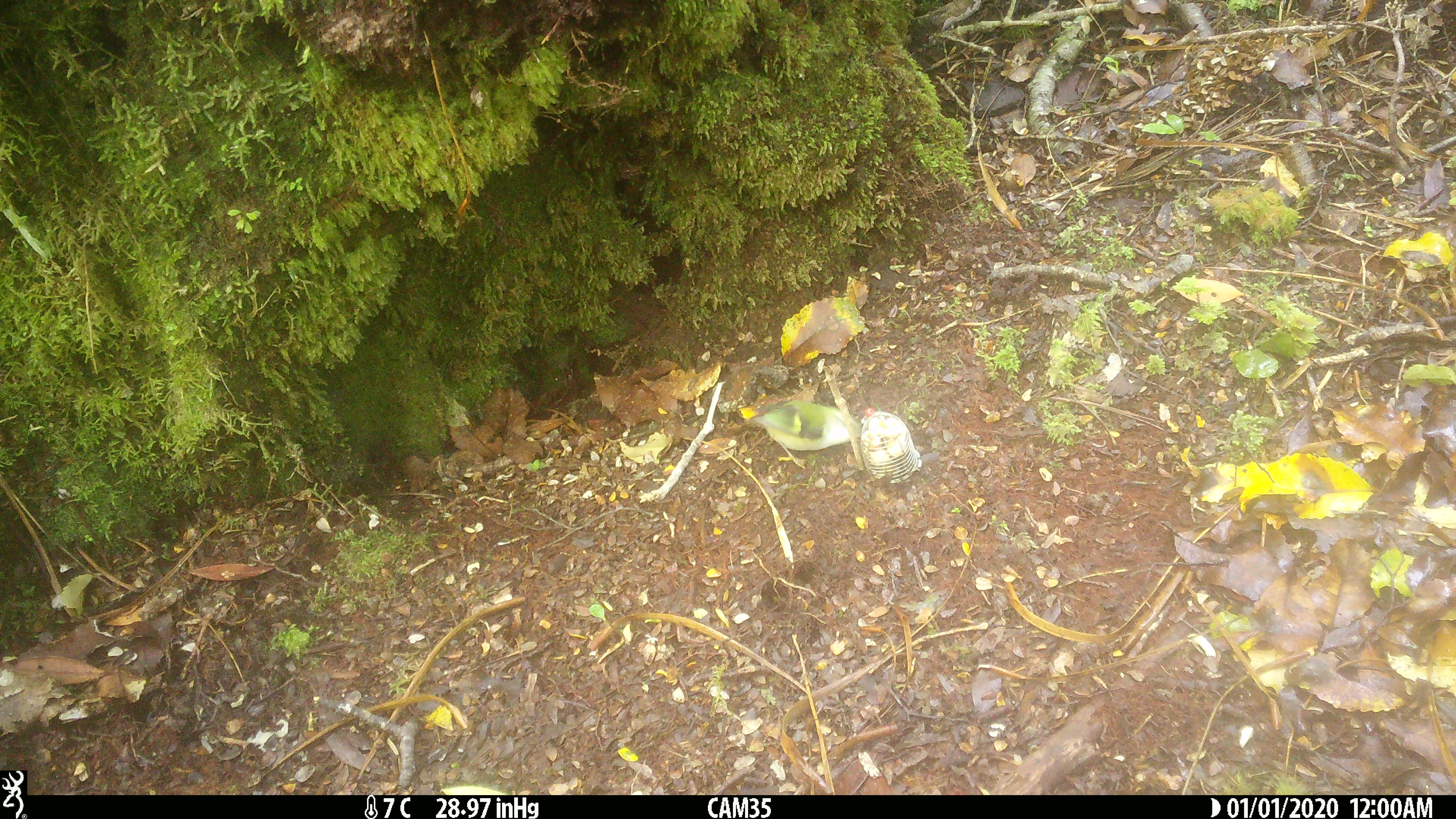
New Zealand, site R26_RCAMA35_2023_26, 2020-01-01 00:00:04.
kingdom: Animalia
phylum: Chordata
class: Aves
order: Passeriformes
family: Acanthisittidae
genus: Acanthisitta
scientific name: Acanthisitta chloris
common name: rifleman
Rifleman (Acanthisitta chloris).